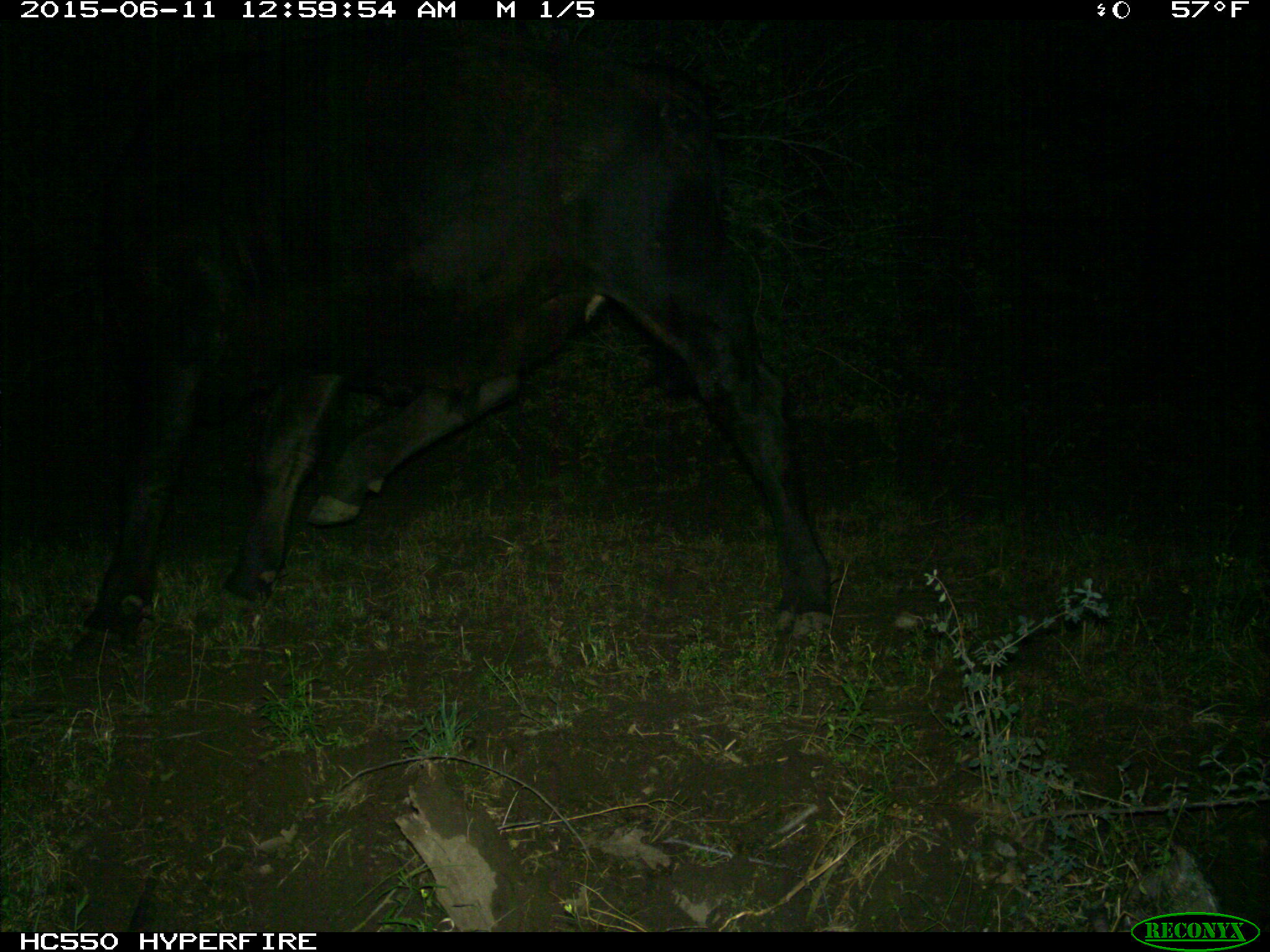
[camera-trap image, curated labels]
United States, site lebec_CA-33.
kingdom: Animalia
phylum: Chordata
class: Mammalia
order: Artiodactyla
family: Bovidae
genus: Bos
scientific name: Bos taurus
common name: domestic cow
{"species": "Bos taurus (domestic cow)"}